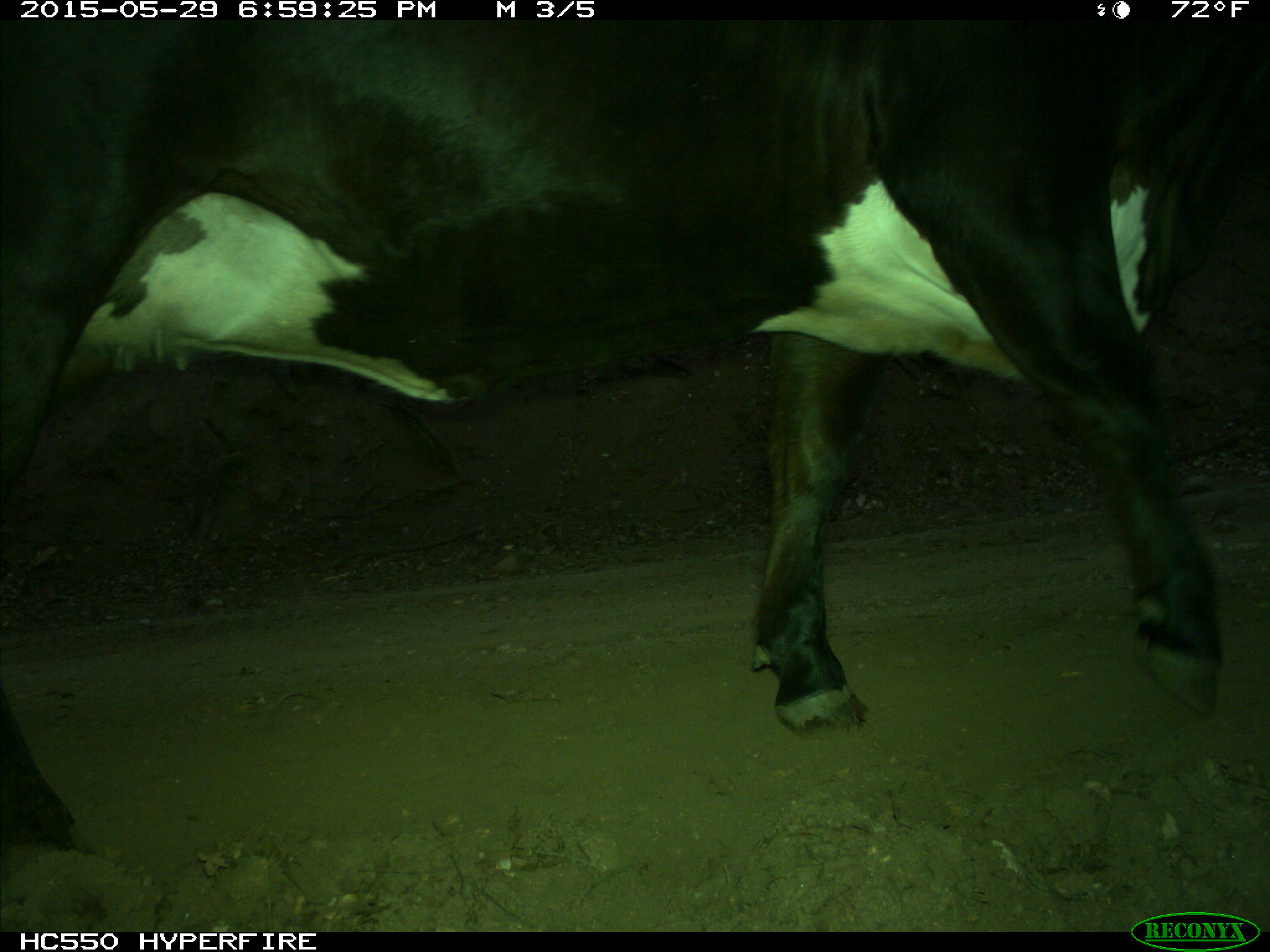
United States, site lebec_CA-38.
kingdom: Animalia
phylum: Chordata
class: Mammalia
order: Artiodactyla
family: Bovidae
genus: Bos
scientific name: Bos taurus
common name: domestic cow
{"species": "Bos taurus (domestic cow)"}